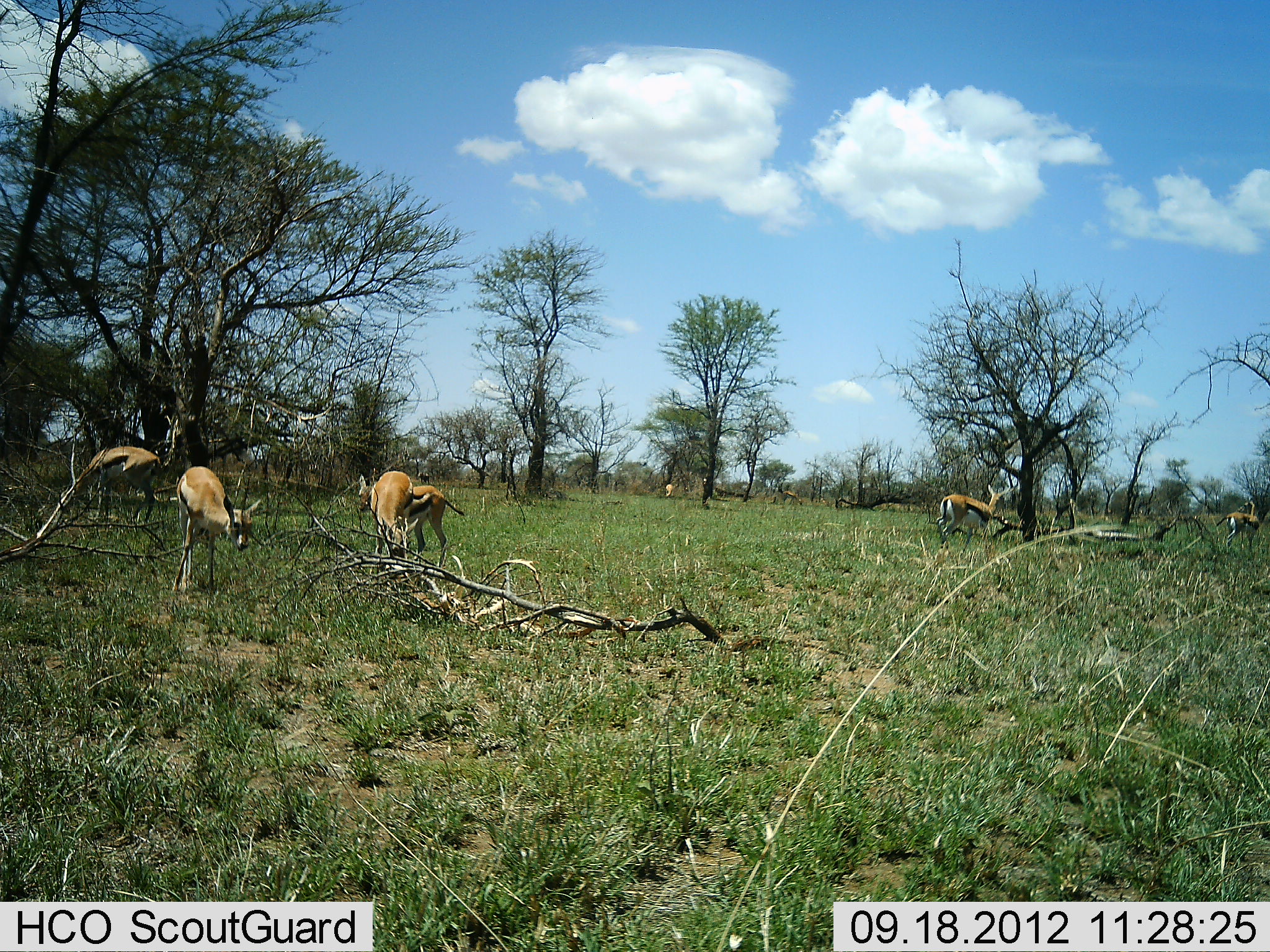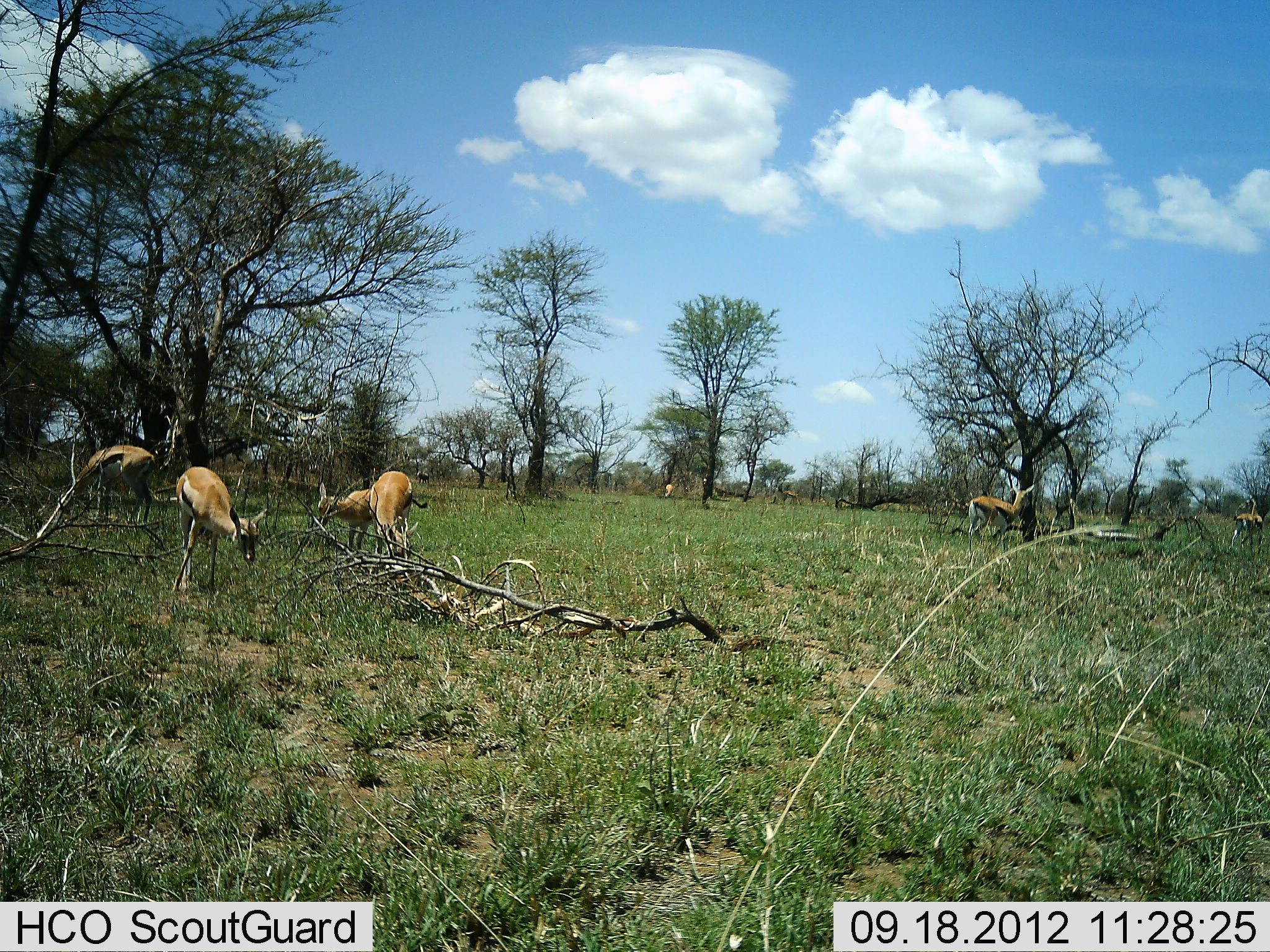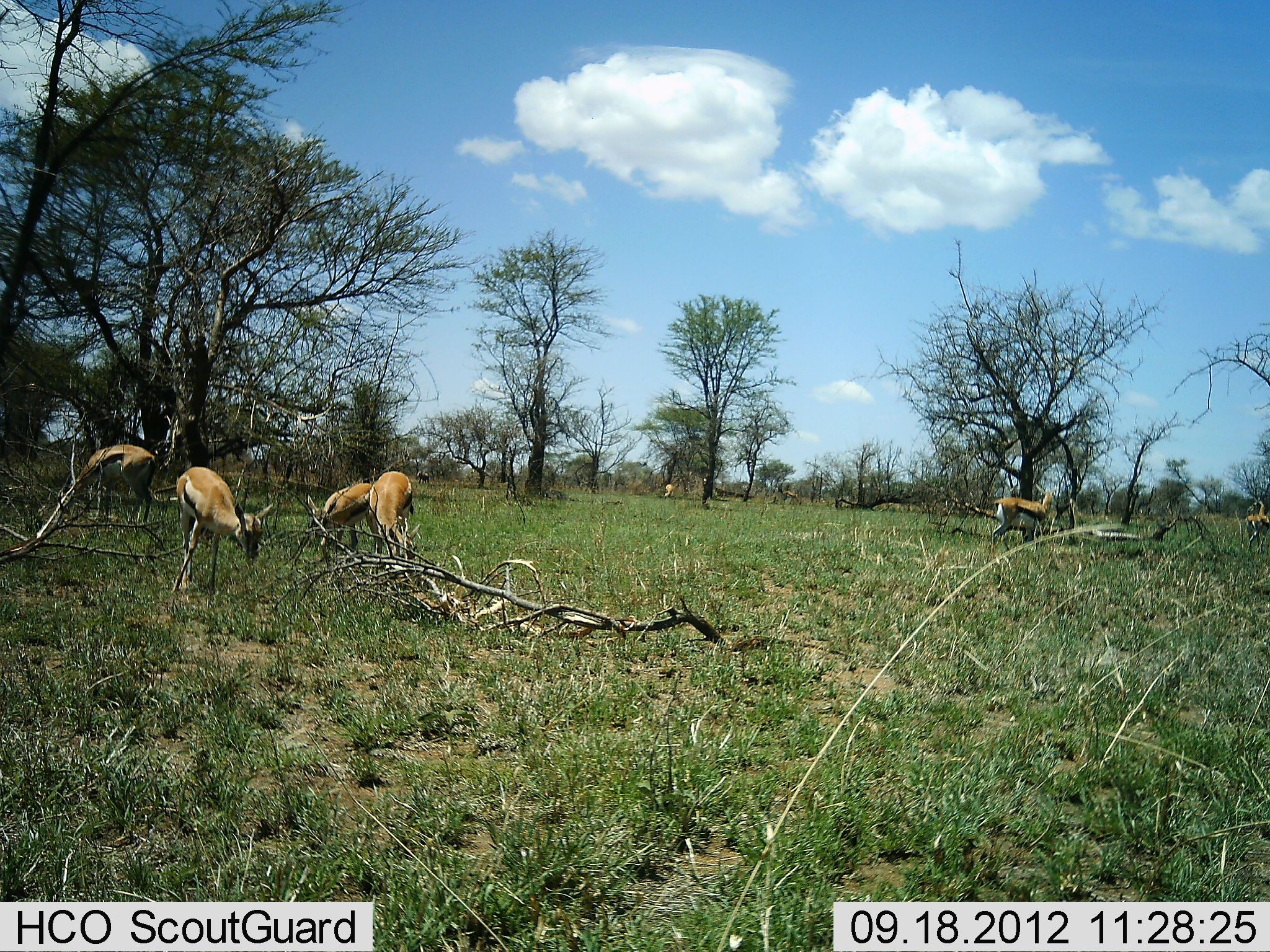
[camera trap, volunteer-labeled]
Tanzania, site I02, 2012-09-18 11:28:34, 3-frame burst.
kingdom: Animalia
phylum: Chordata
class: Mammalia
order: Artiodactyla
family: Bovidae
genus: Eudorcas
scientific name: Eudorcas thomsonii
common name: thomson's gazelle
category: gazellethomsons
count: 6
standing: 70%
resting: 0%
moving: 60%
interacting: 0%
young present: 0%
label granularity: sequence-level